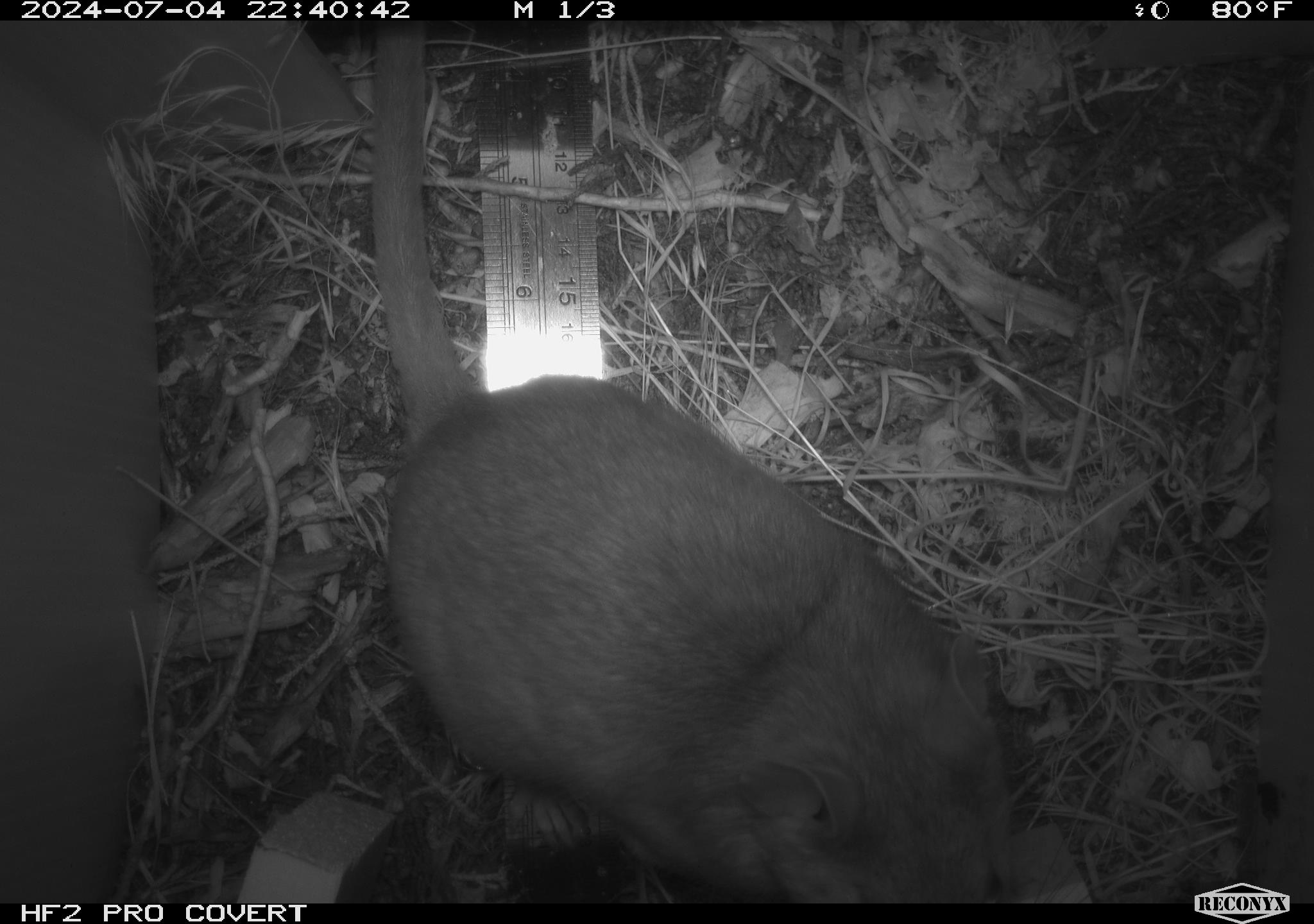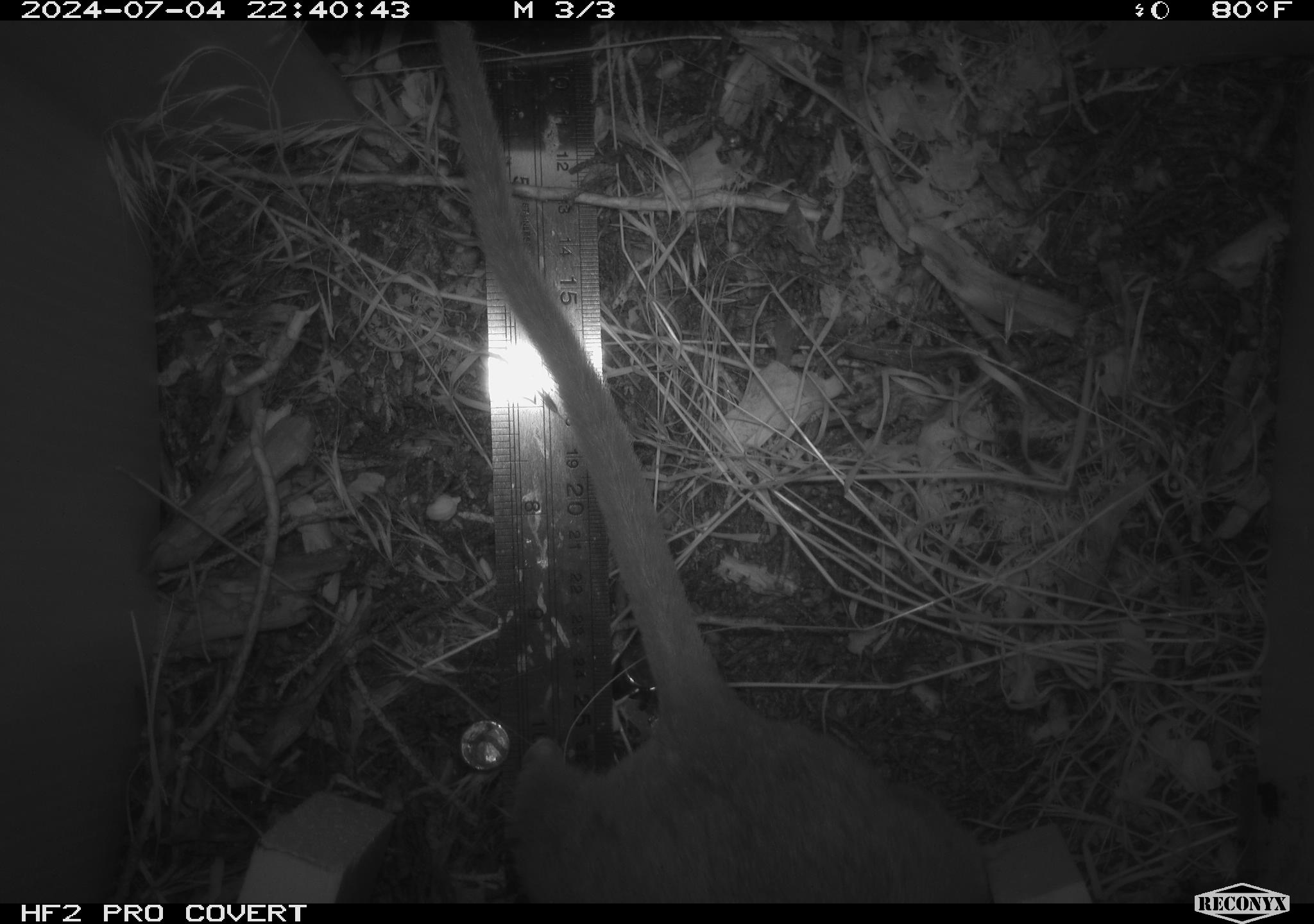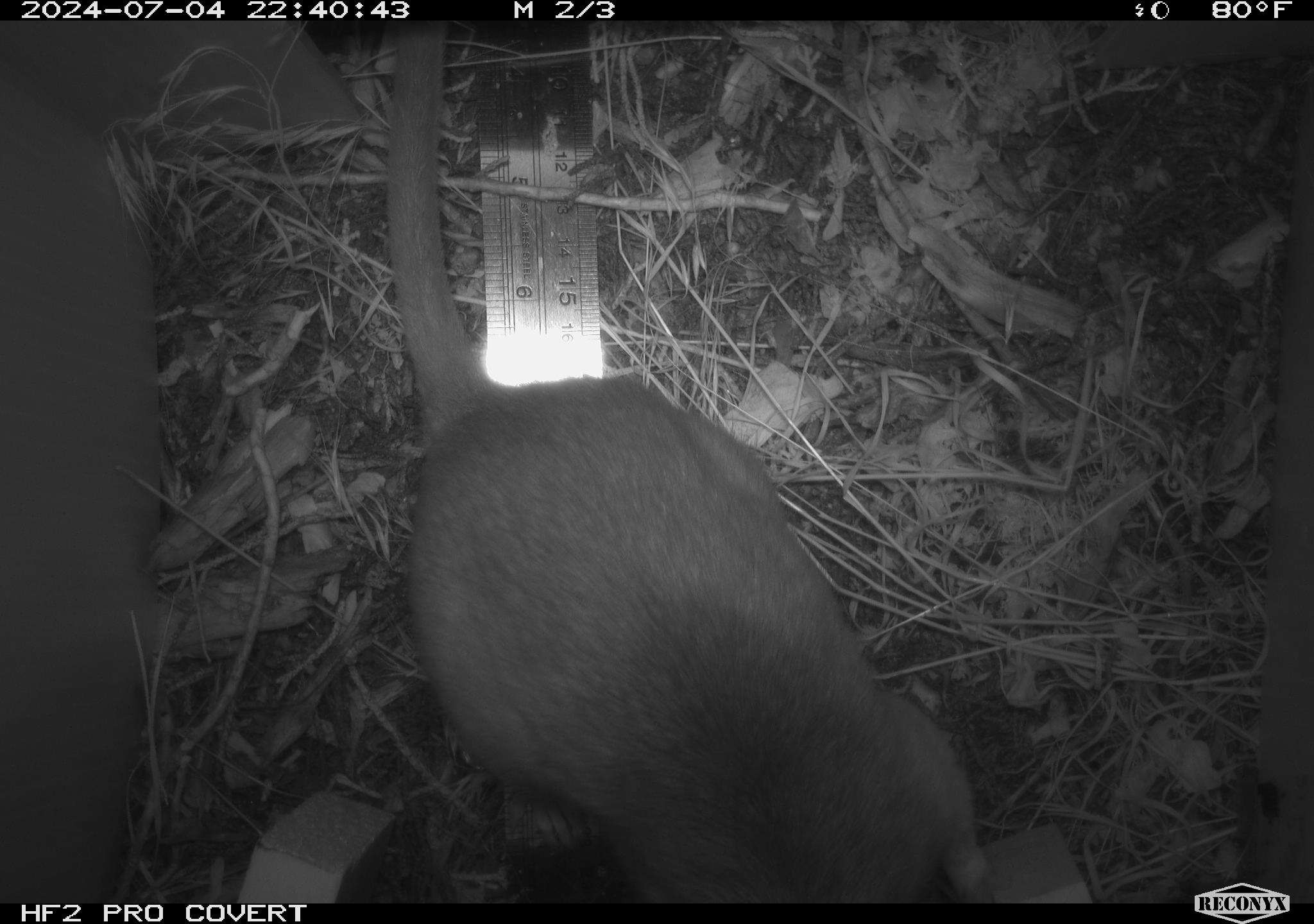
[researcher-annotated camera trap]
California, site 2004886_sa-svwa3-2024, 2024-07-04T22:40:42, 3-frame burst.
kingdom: Animalia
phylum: Chordata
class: Mammalia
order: Rodentia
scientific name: Rodentia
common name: woodrat or rat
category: woodrat or rat species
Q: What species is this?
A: Woodrat or rat species (woodrat or rat) (Rodentia).